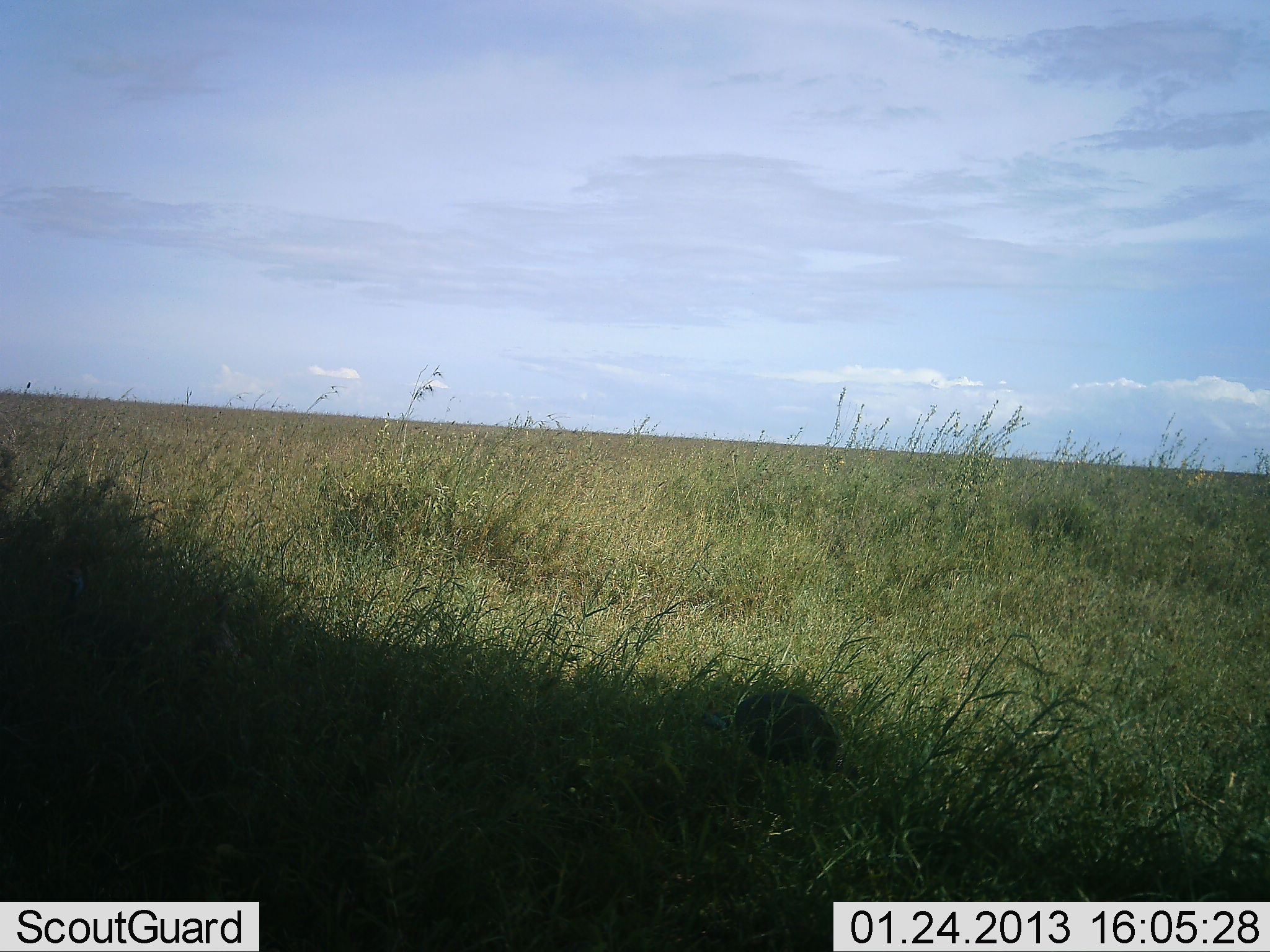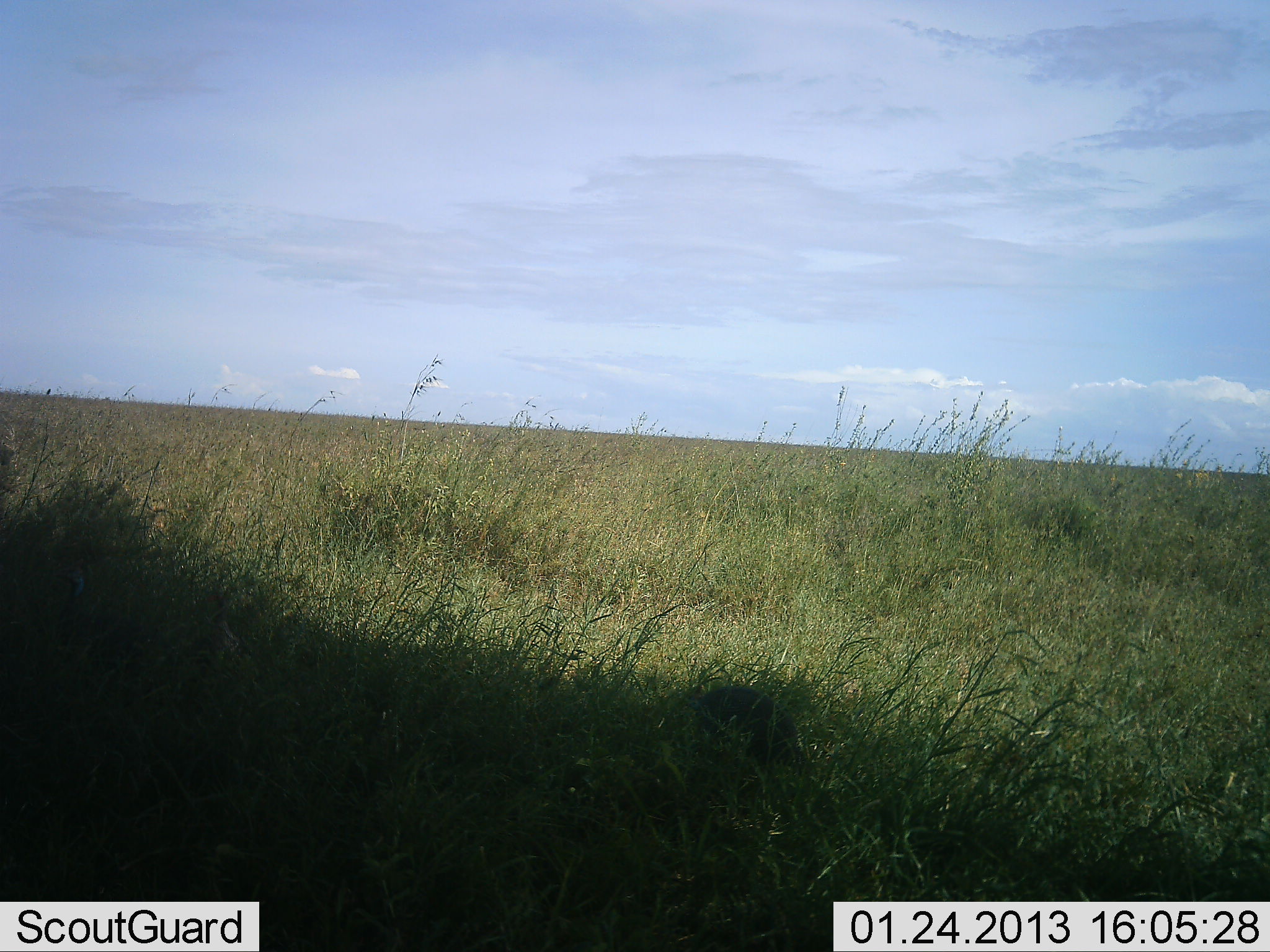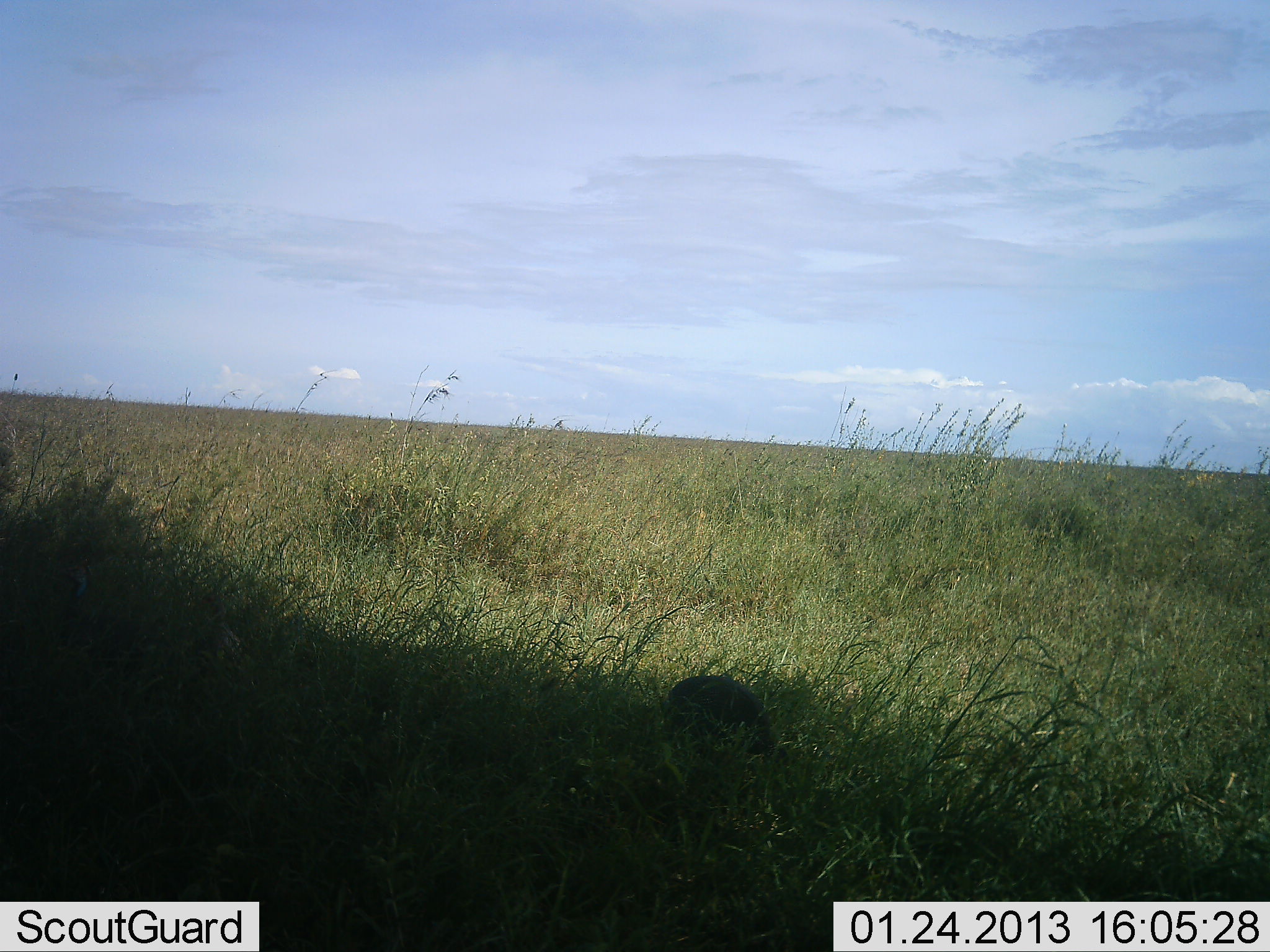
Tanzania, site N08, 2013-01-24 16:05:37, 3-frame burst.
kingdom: Animalia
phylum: Chordata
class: Aves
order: Galliformes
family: Numididae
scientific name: Numididae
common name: guinea fowl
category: guineafowl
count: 1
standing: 7%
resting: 0%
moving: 87%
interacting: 0%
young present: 0%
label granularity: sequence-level